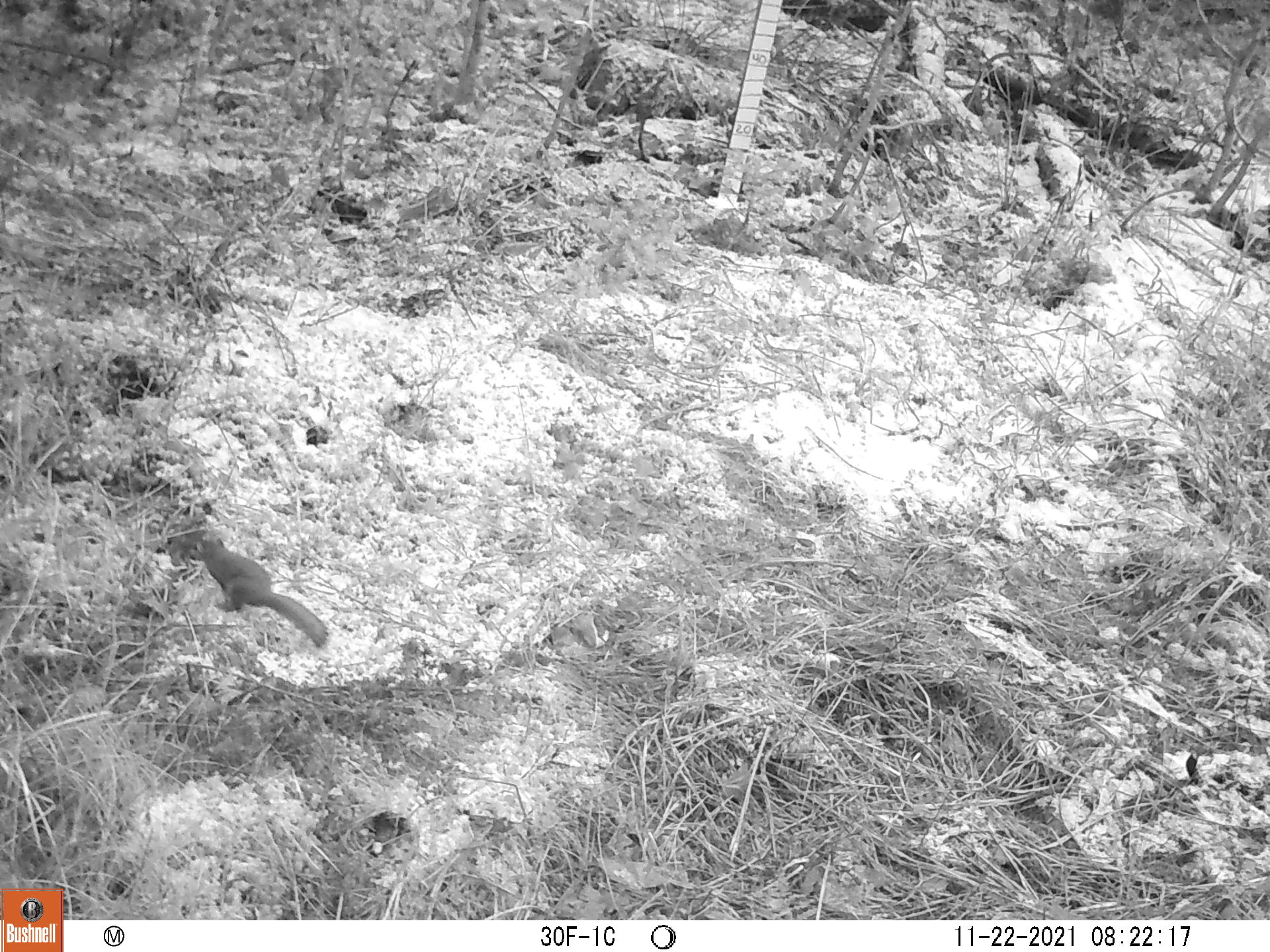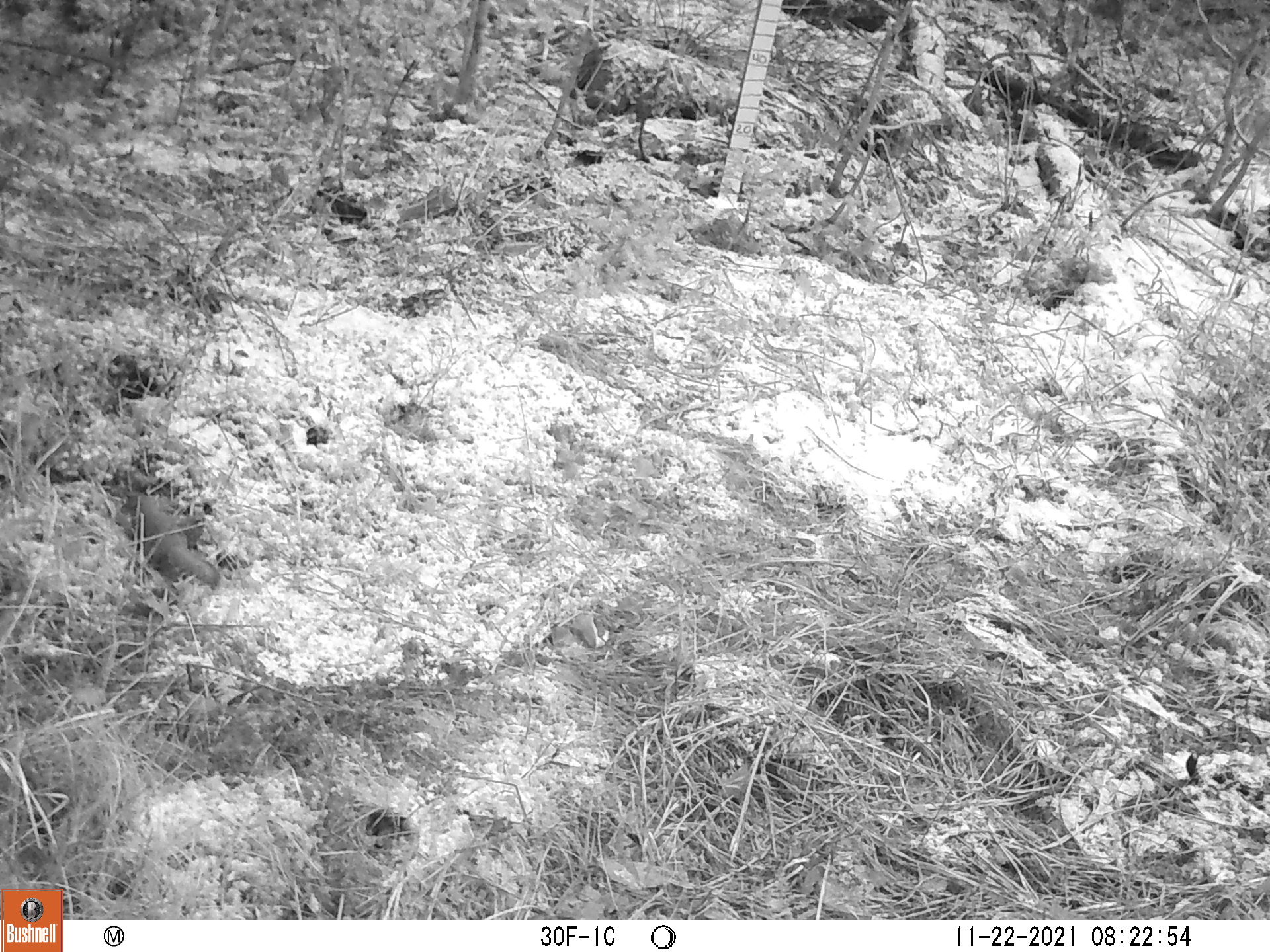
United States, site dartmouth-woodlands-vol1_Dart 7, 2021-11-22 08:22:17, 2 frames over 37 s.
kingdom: Animalia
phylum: Chordata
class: Mammalia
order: Rodentia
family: Sciuridae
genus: Tamiasciurus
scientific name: Tamiasciurus hudsonicus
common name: red squirrel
Red squirrel (Tamiasciurus hudsonicus).